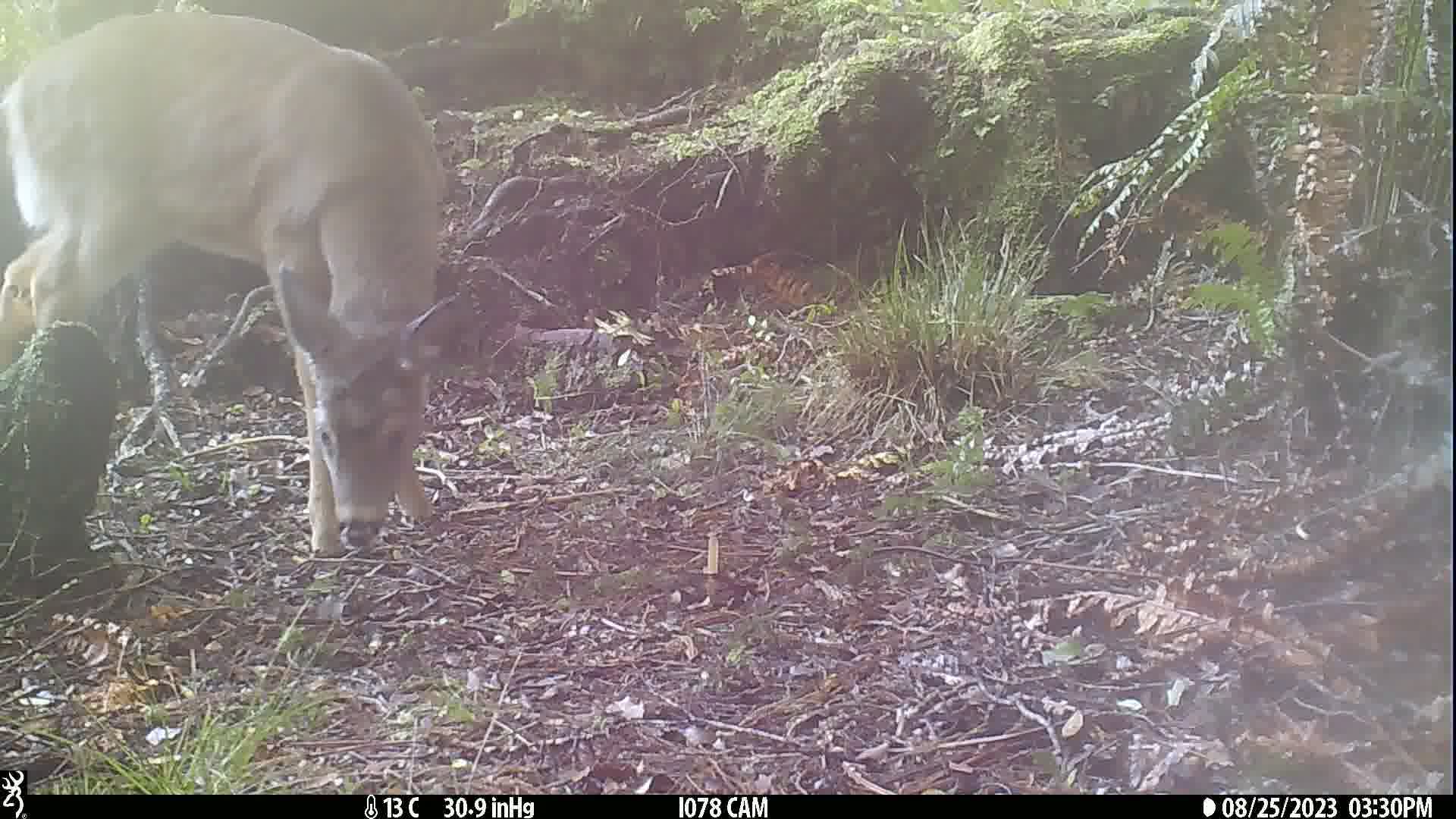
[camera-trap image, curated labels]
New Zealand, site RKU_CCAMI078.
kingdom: Animalia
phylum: Chordata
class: Mammalia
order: Artiodactyla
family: Cervidae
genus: Odocoileus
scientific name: Odocoileus virginianus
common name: white-tailed deer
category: white tailed deer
White tailed deer (white-tailed deer) (Odocoileus virginianus).